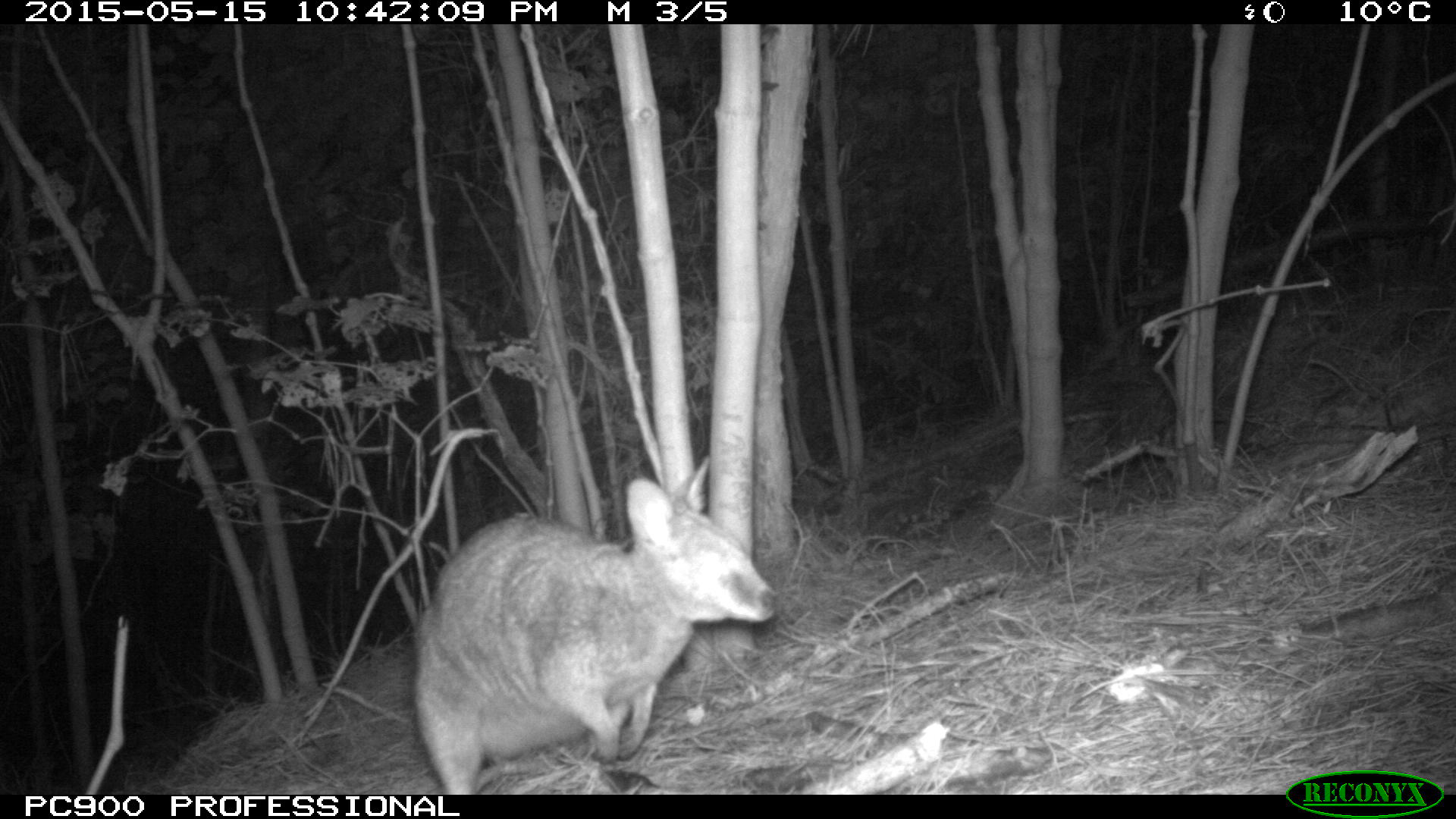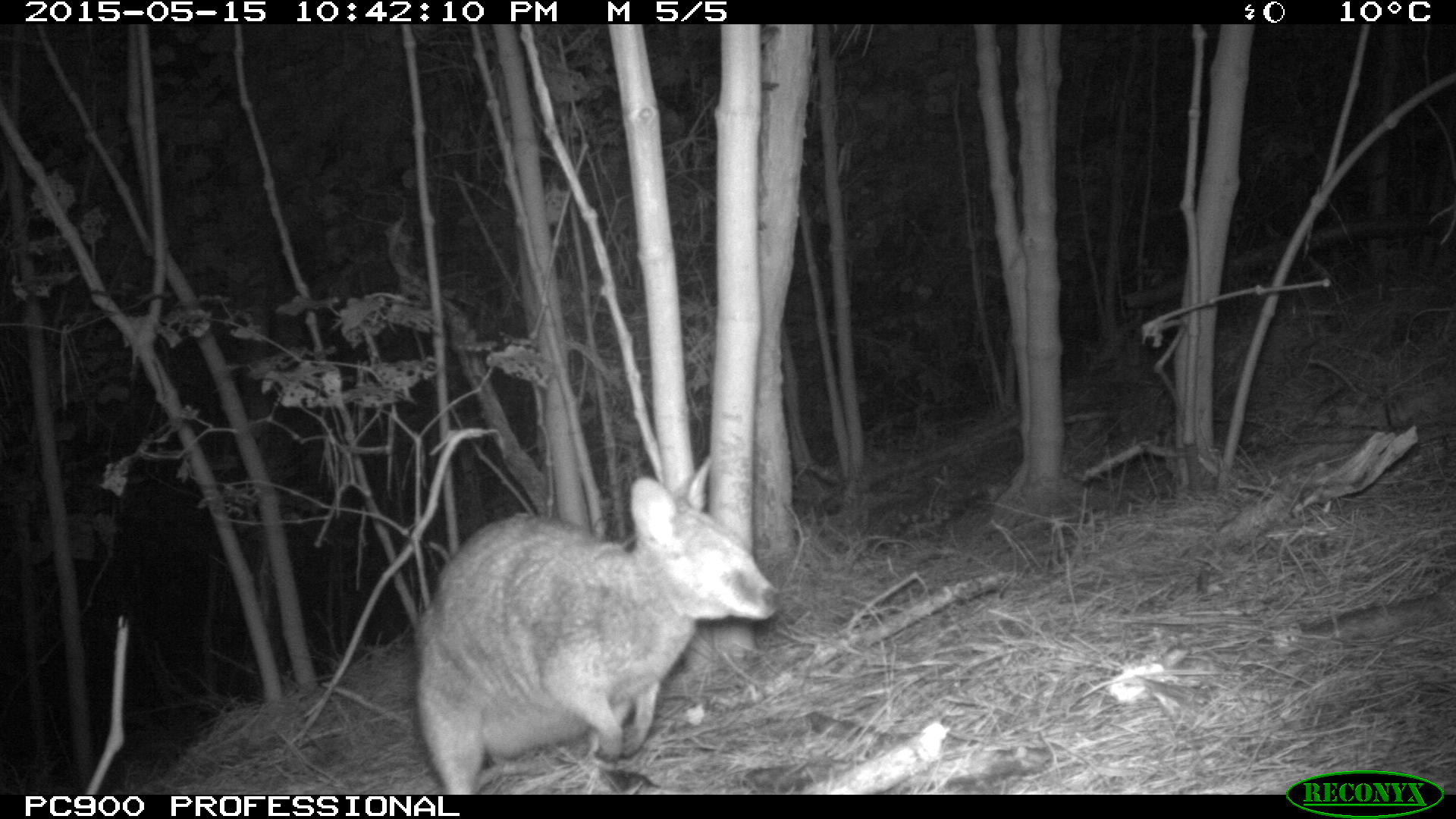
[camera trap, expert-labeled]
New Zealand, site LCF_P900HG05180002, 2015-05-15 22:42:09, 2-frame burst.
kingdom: Animalia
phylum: Chordata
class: Mammalia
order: Diprotodontia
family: Macropodidae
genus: Notamacropus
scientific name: Notamacropus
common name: wallaby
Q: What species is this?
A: Wallaby (Notamacropus).